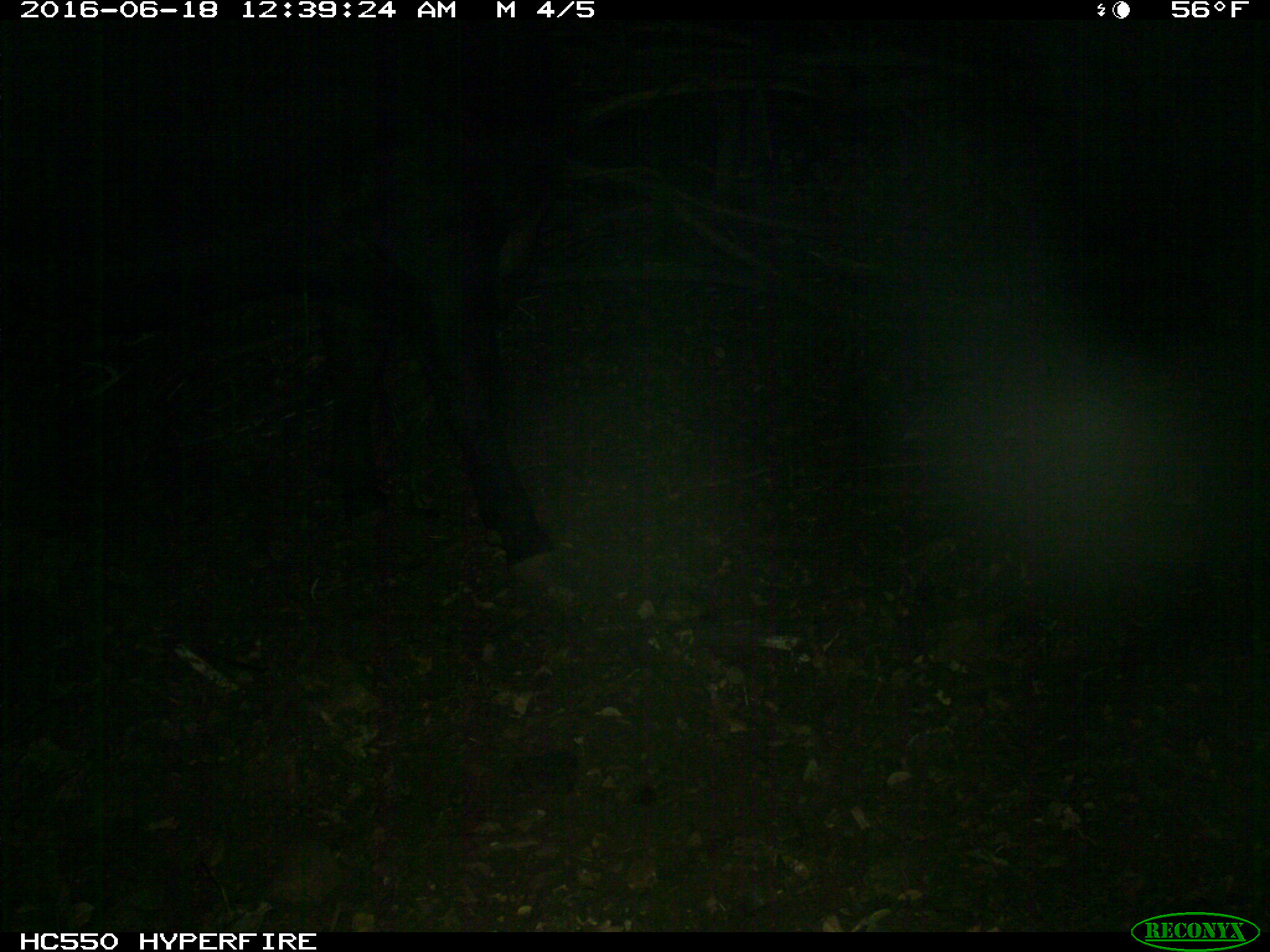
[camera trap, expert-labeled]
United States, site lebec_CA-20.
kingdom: Animalia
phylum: Chordata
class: Mammalia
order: Artiodactyla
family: Bovidae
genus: Bos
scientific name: Bos taurus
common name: domestic cow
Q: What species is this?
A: Bos taurus (domestic cow).